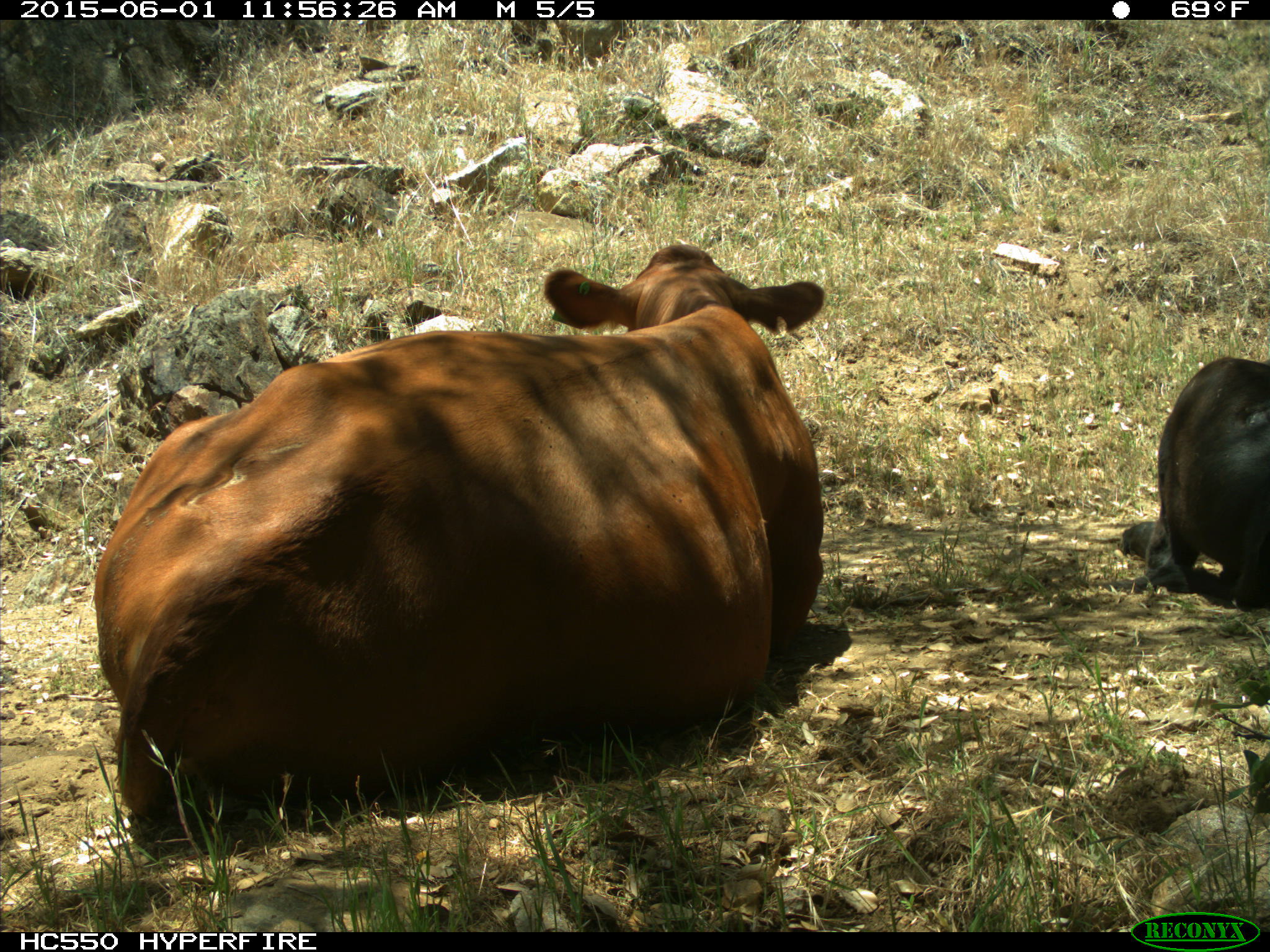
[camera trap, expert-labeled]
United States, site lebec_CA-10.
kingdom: Animalia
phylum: Chordata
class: Mammalia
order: Artiodactyla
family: Bovidae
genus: Bos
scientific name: Bos taurus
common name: domestic cow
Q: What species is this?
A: Bos taurus (domestic cow).